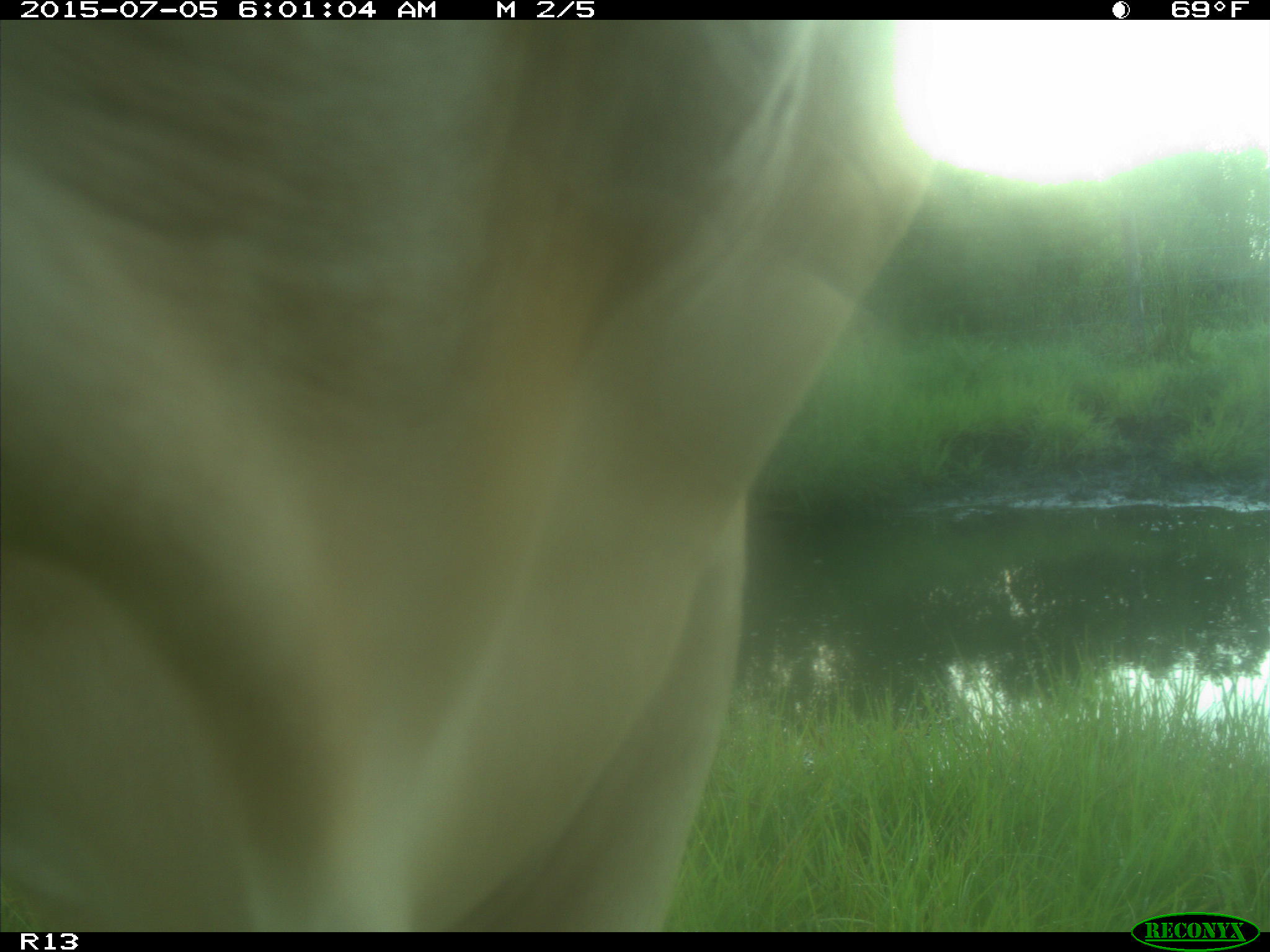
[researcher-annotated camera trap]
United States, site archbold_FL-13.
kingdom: Animalia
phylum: Chordata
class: Mammalia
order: Artiodactyla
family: Bovidae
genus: Bos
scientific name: Bos taurus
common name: domestic cow